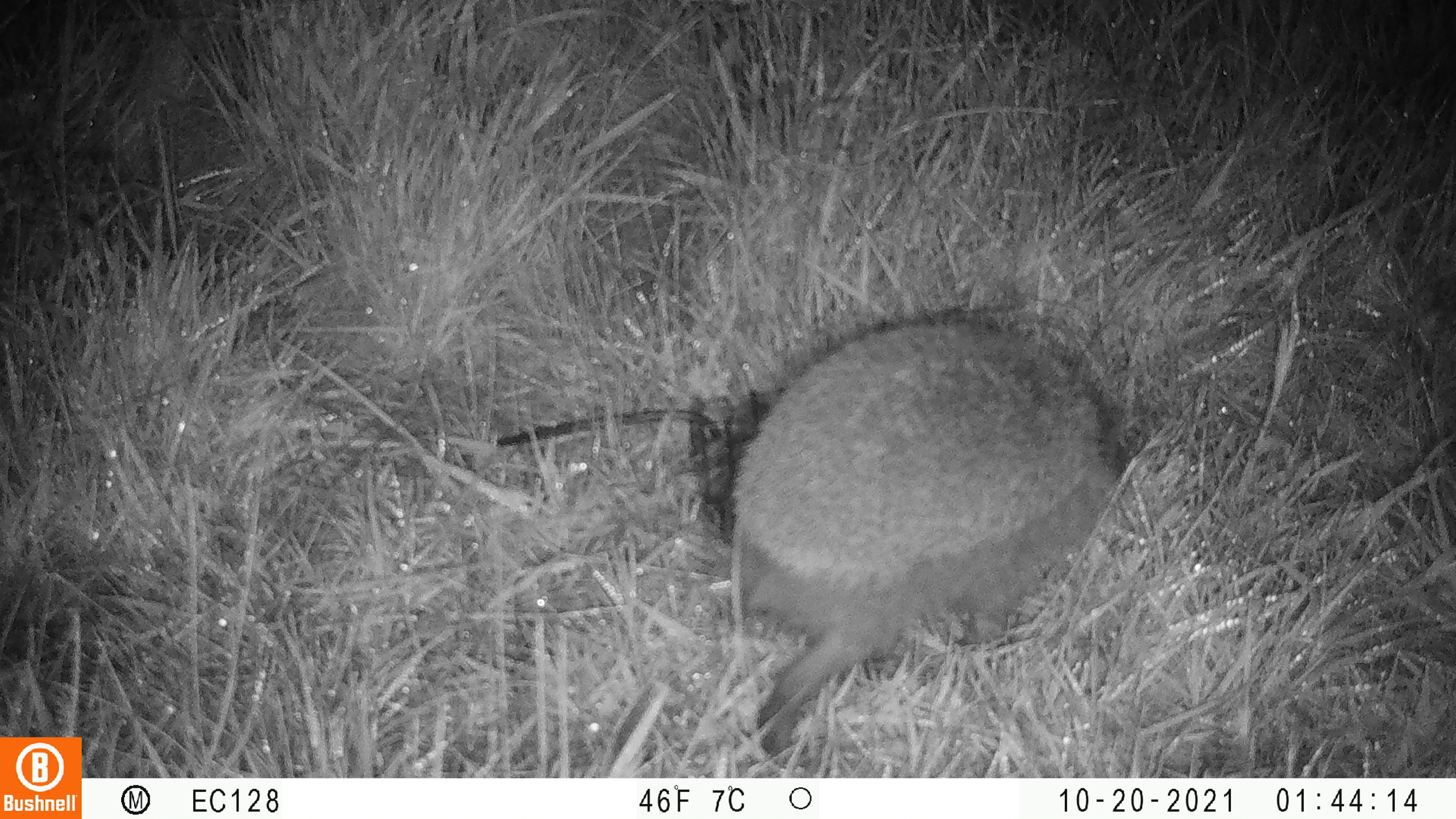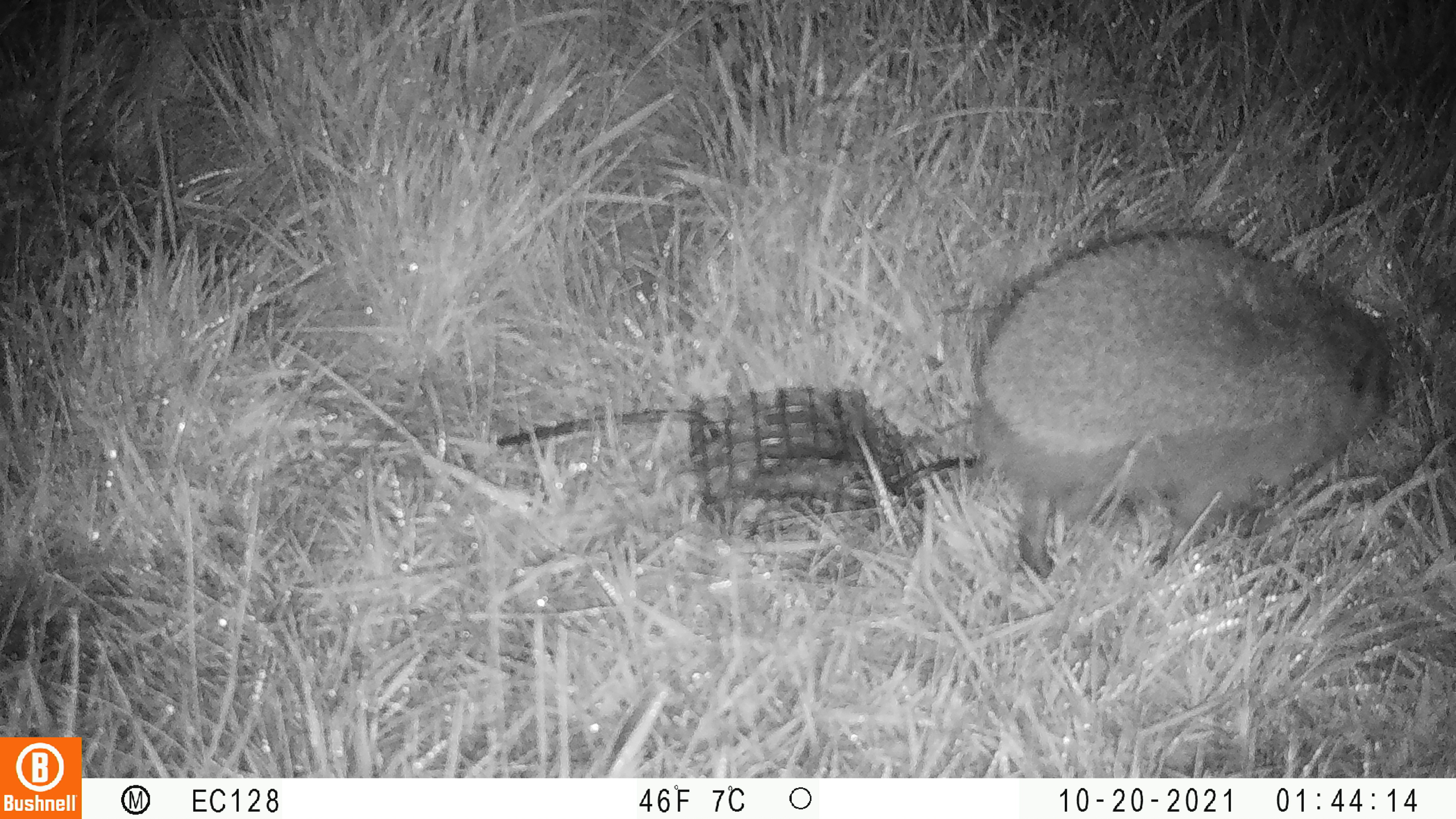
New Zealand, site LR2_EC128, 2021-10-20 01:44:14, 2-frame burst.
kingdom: Animalia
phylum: Chordata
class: Mammalia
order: Eulipotyphla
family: Erinaceidae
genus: Erinaceus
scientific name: Erinaceus europaeus europaeus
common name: european hedgehog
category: hedgehog